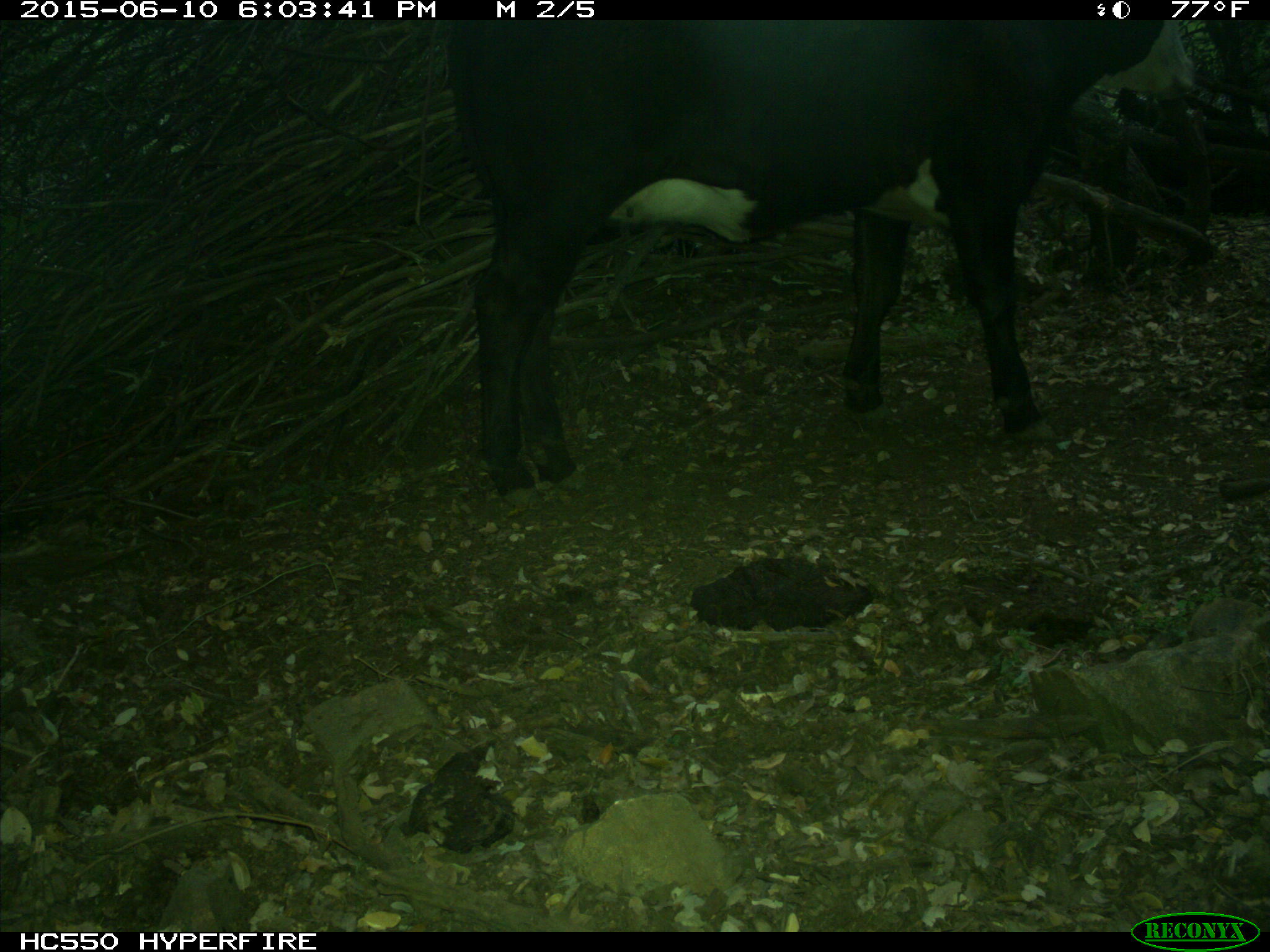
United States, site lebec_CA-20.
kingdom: Animalia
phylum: Chordata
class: Mammalia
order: Artiodactyla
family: Bovidae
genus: Bos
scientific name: Bos taurus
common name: domestic cow